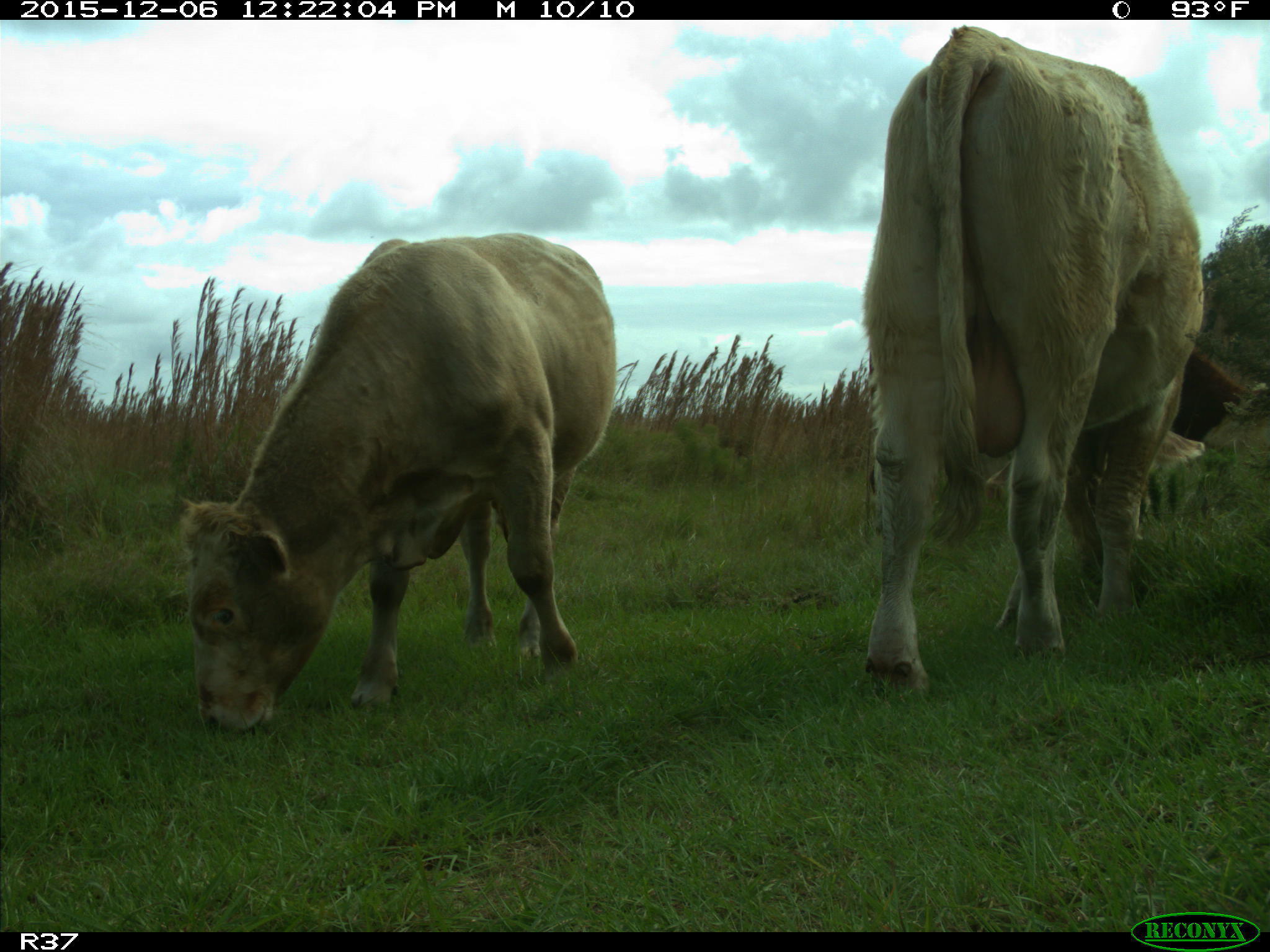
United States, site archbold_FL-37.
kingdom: Animalia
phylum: Chordata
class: Mammalia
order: Artiodactyla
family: Bovidae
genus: Bos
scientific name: Bos taurus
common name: domestic cow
Bos taurus (domestic cow).